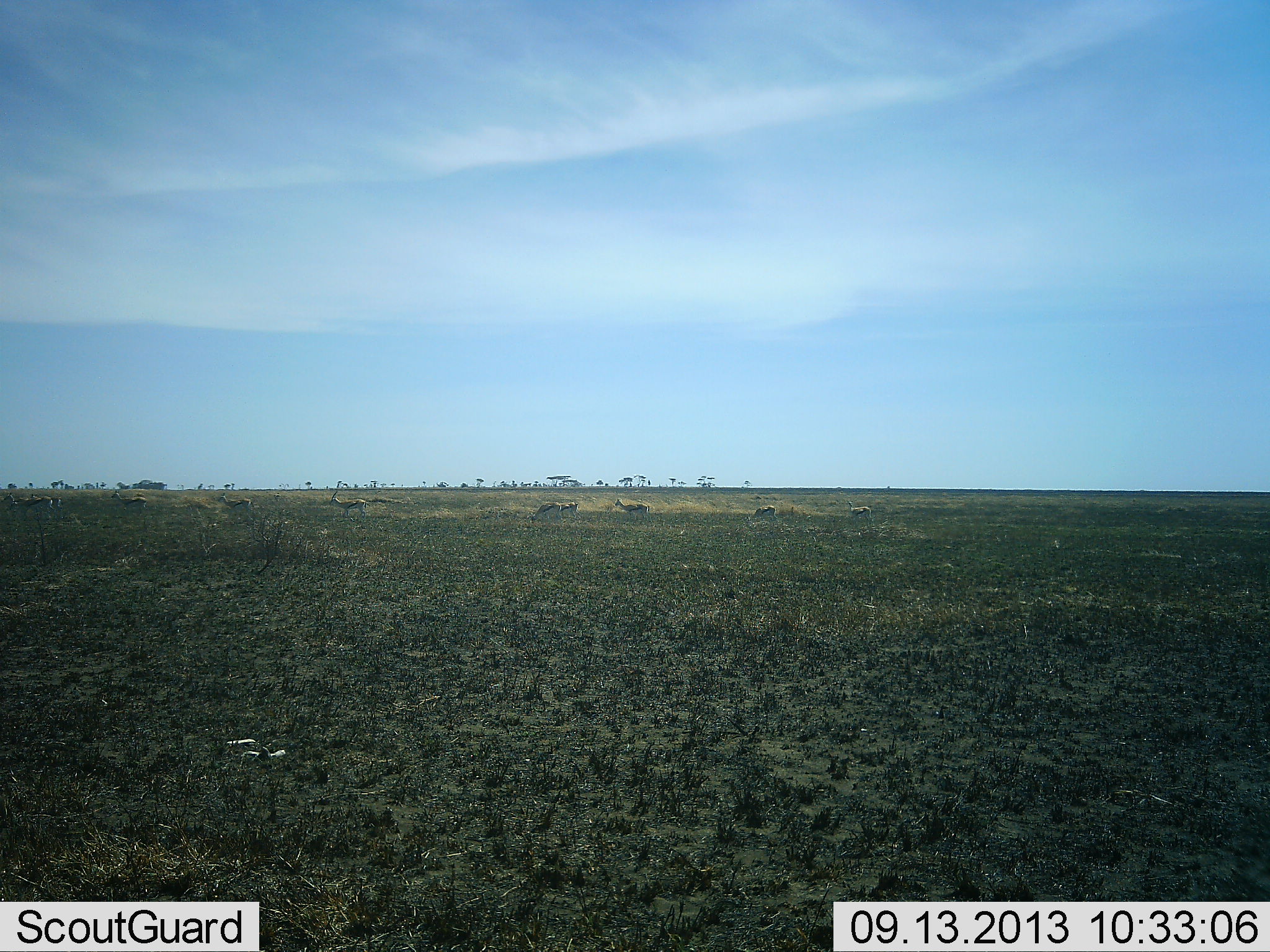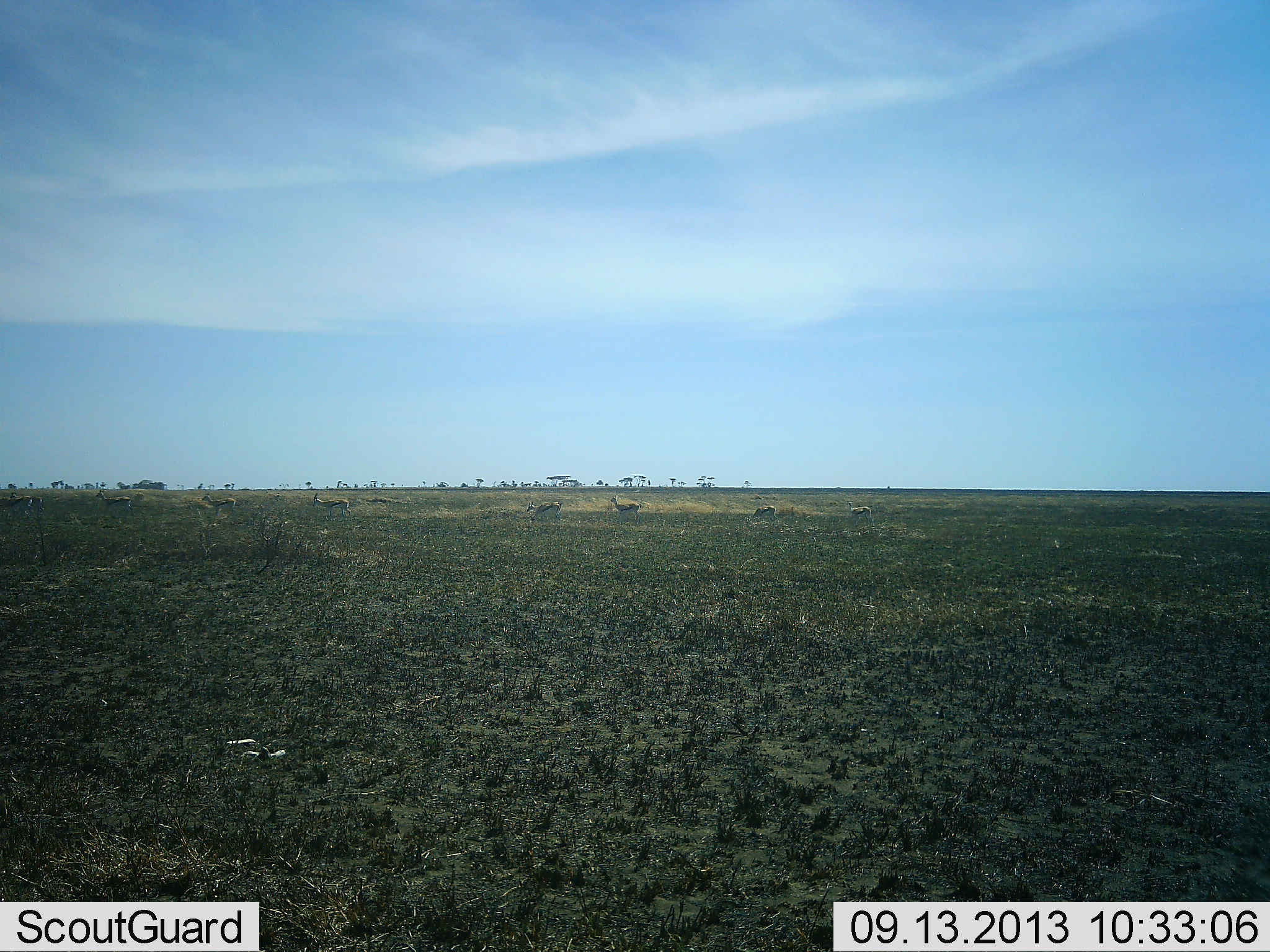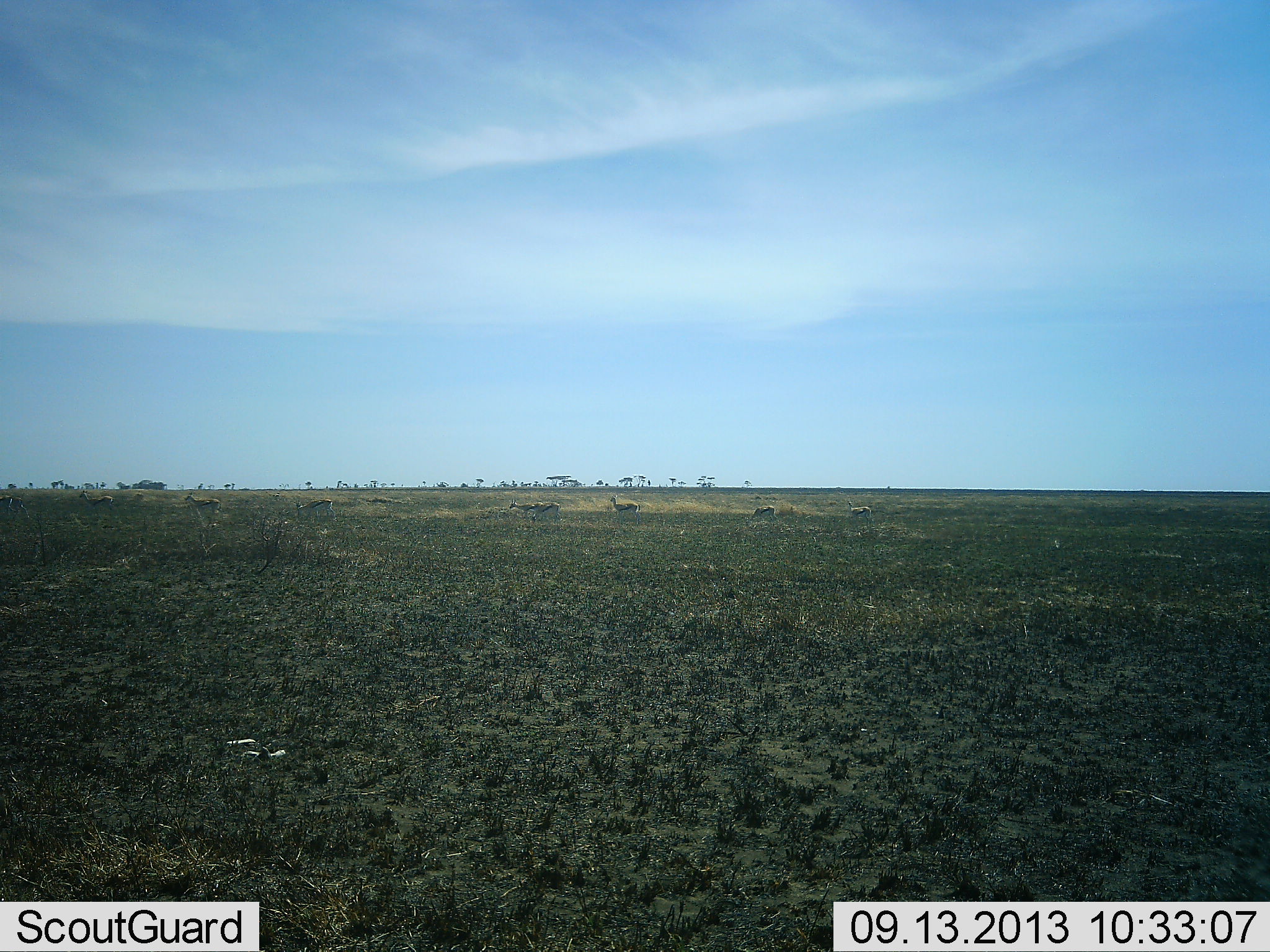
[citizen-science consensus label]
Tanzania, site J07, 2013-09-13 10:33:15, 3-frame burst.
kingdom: Animalia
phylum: Chordata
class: Mammalia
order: Artiodactyla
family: Bovidae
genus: Eudorcas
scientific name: Eudorcas thomsonii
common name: thomson's gazelle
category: gazellethomsons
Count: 10.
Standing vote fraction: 14%.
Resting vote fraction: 0%.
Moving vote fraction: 95%.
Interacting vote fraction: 0%.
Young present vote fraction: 0%.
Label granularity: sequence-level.